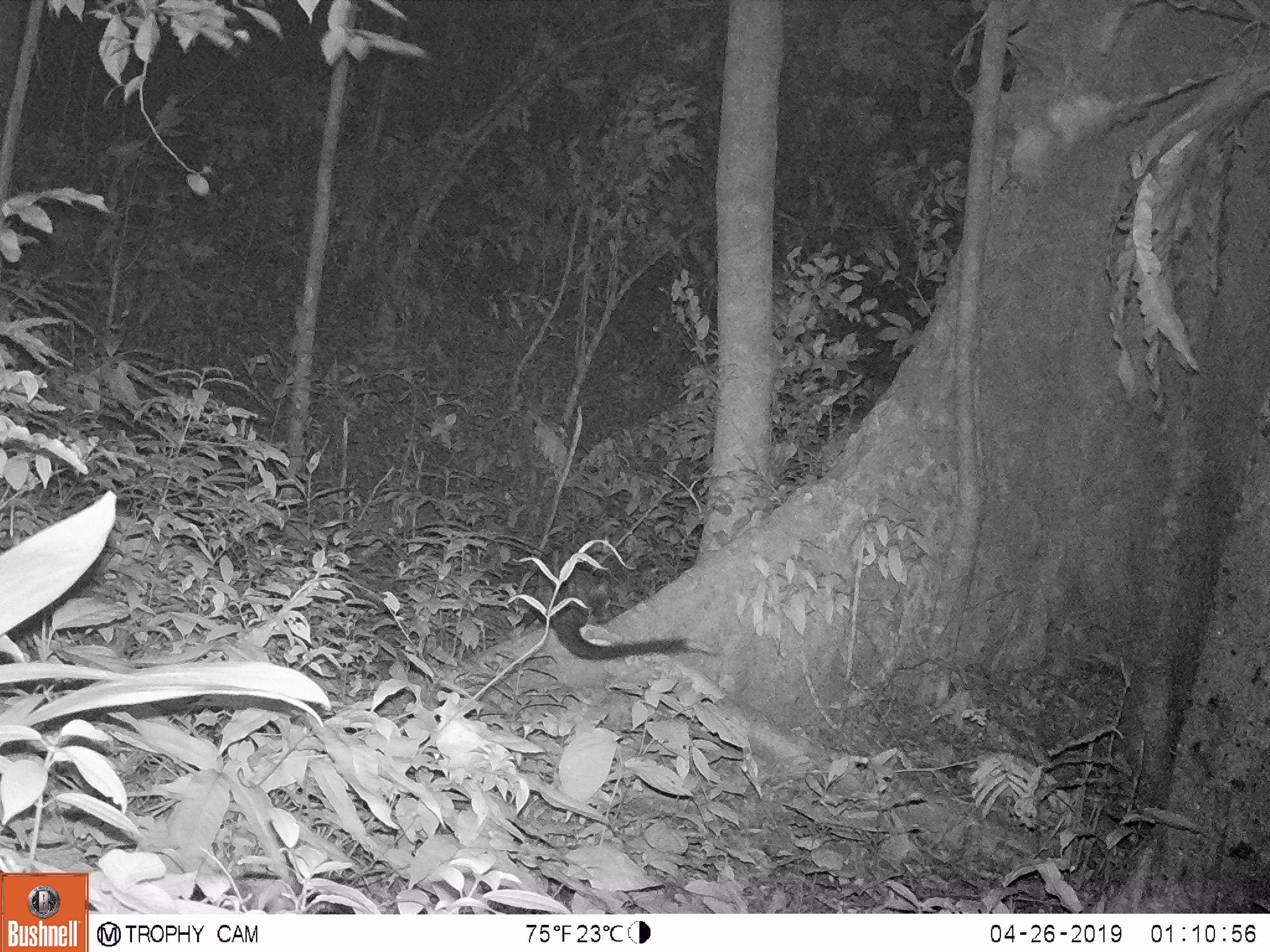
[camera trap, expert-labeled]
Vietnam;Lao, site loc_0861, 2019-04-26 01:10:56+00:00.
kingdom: Animalia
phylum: Chordata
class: Mammalia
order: Carnivora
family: Viverridae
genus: Paradoxurus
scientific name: Paradoxurus hermaphroditus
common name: common palm civet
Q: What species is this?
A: Common palm civet (Paradoxurus hermaphroditus).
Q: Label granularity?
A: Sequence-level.